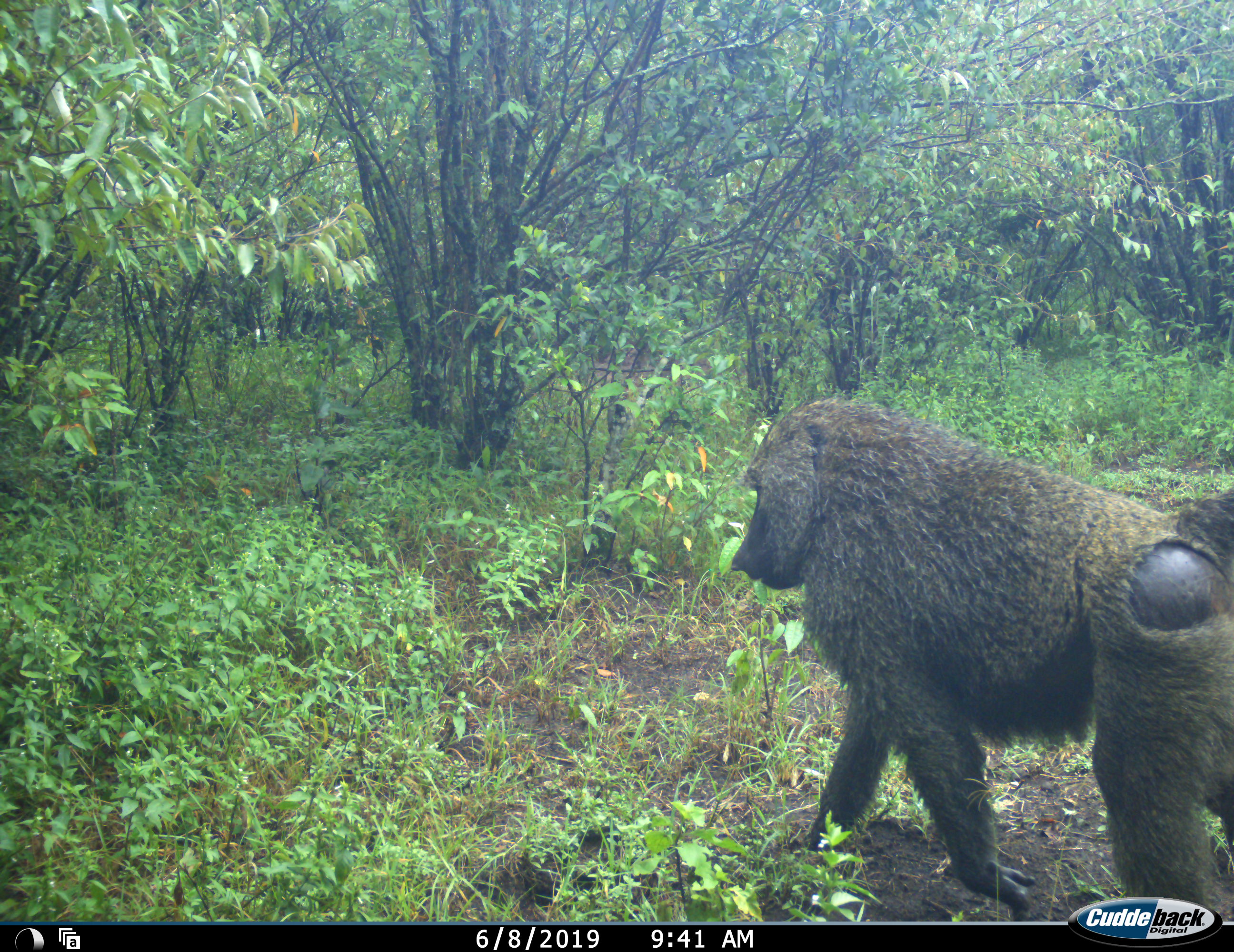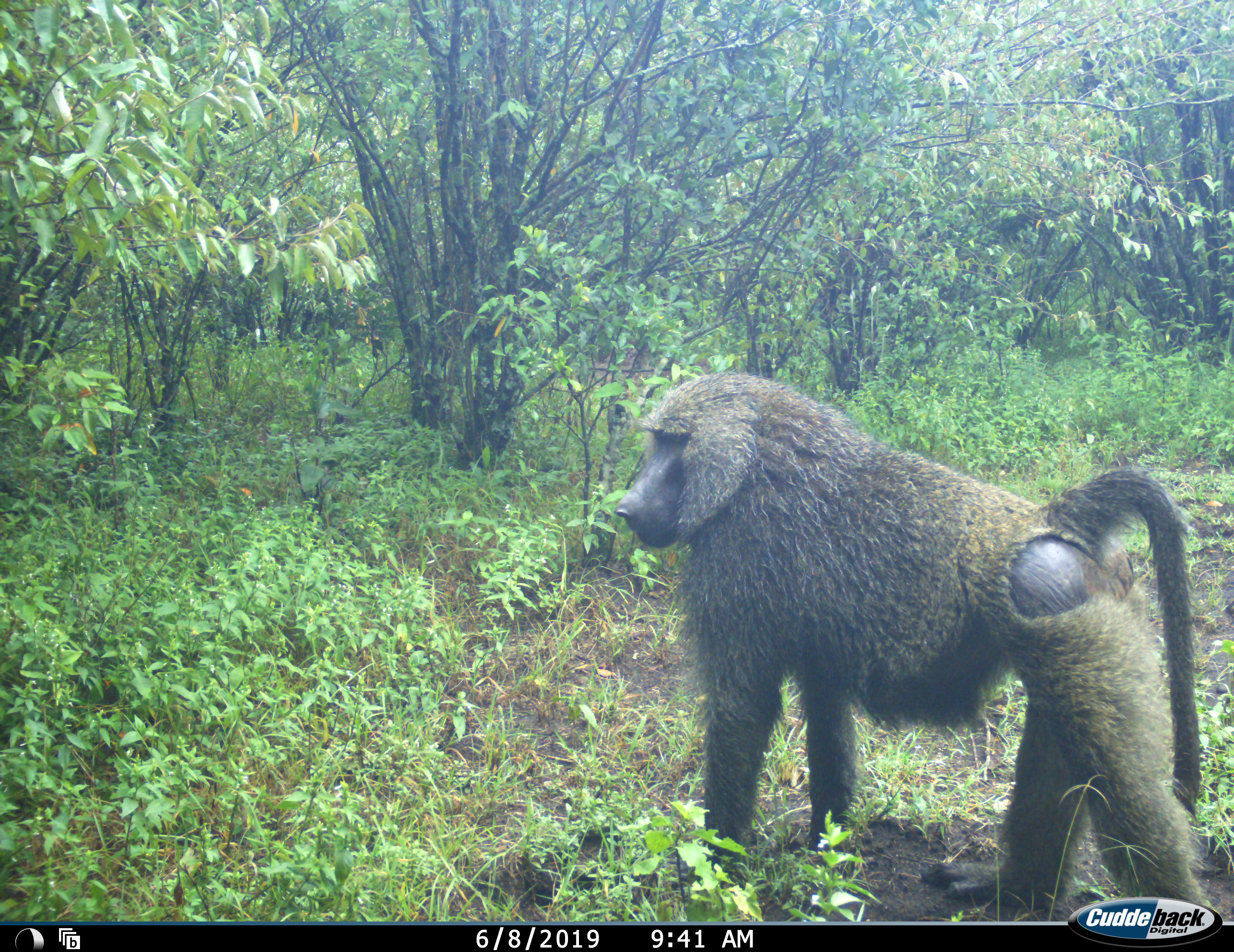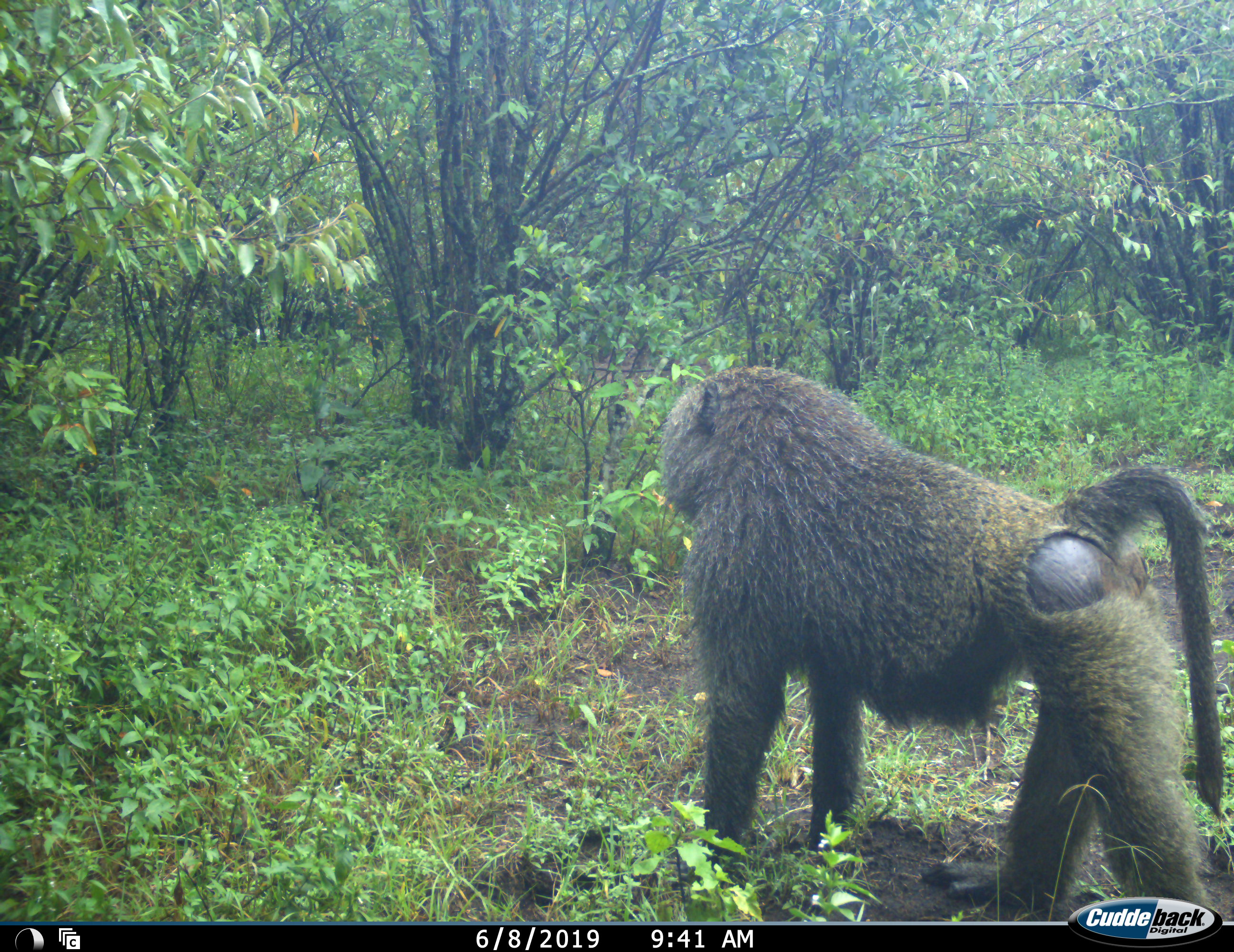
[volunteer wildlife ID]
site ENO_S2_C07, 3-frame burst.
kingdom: Animalia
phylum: Chordata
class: Mammalia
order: Primates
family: Cercopithecidae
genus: Papio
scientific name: Papio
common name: baboon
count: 1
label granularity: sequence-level